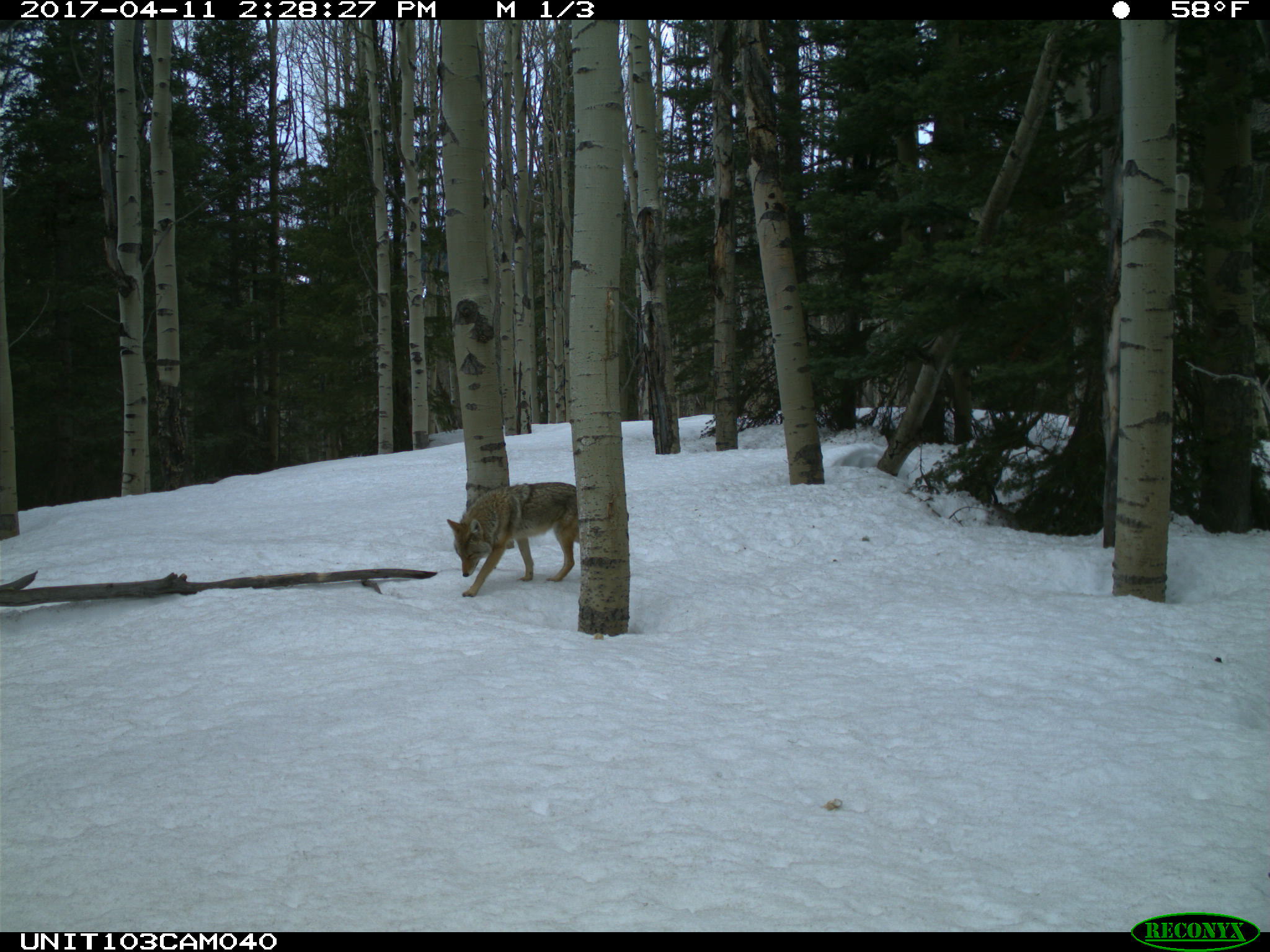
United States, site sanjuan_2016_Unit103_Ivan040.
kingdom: Animalia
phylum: Chordata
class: Mammalia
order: Carnivora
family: Canidae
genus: Canis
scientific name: Canis latrans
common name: coyote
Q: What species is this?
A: Canis latrans (coyote).